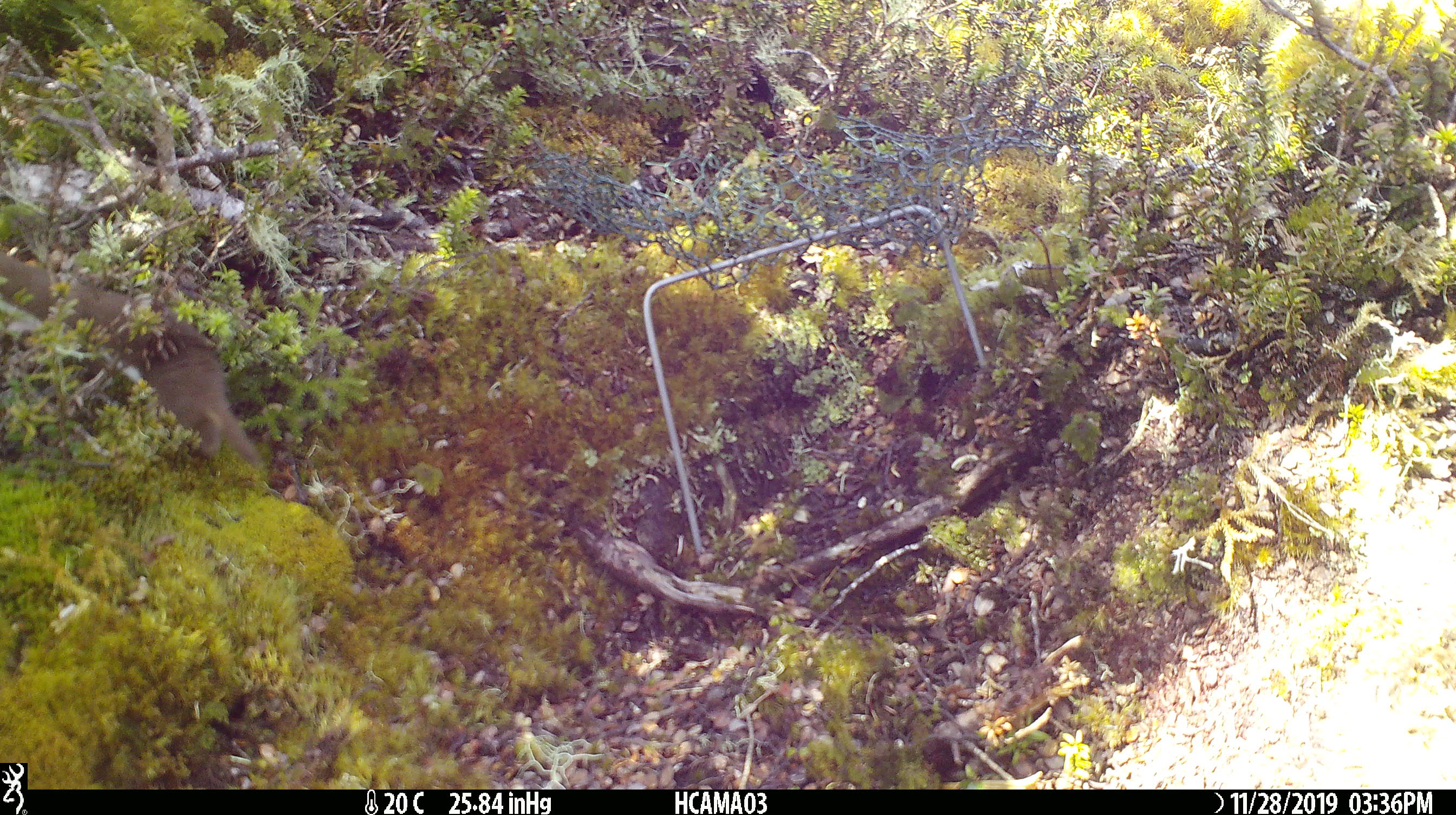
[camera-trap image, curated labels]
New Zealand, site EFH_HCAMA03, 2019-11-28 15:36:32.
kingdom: Animalia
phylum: Chordata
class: Mammalia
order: Carnivora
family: Mustelidae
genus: Mustela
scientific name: Mustela nivalis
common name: least weasel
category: weasel